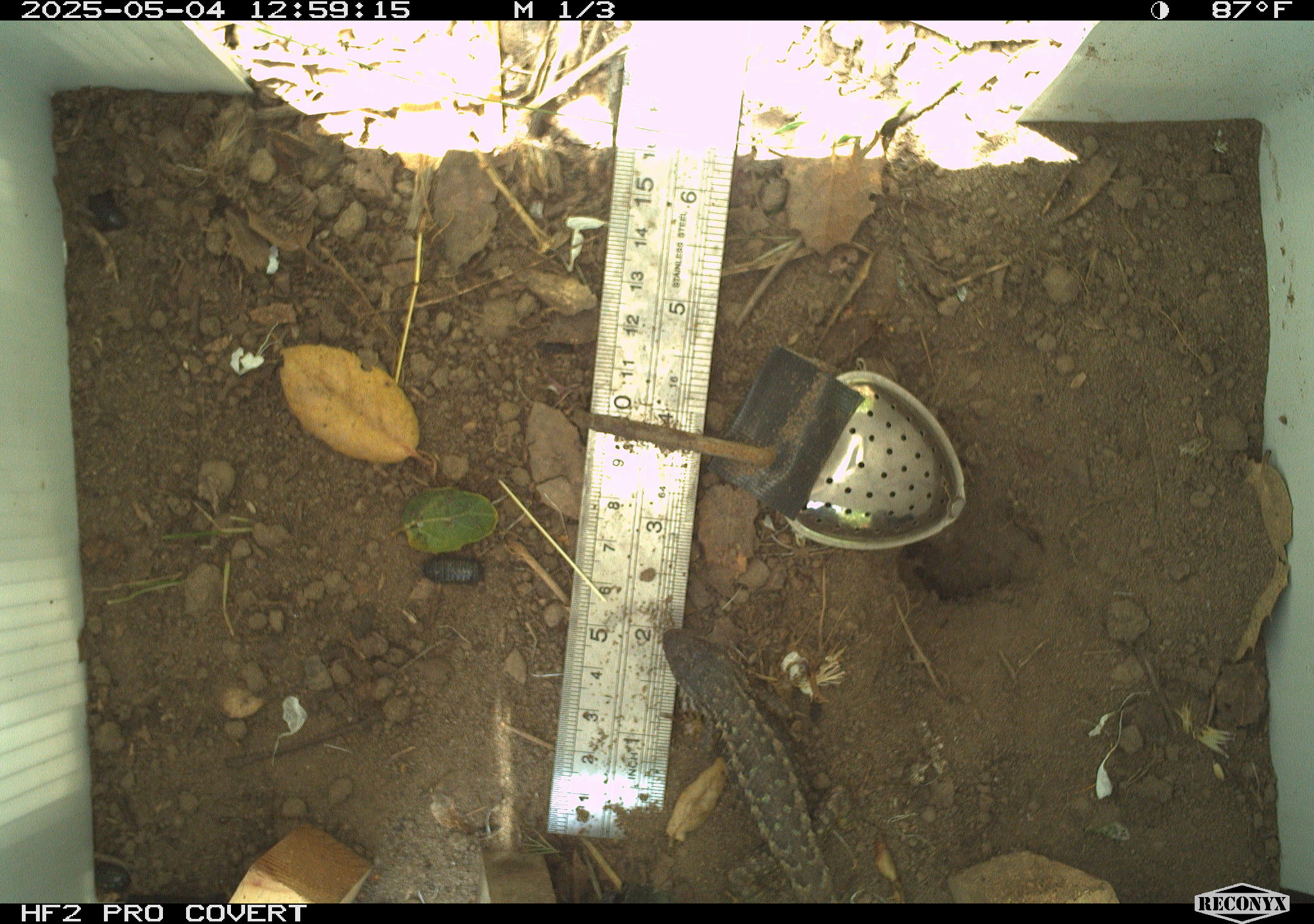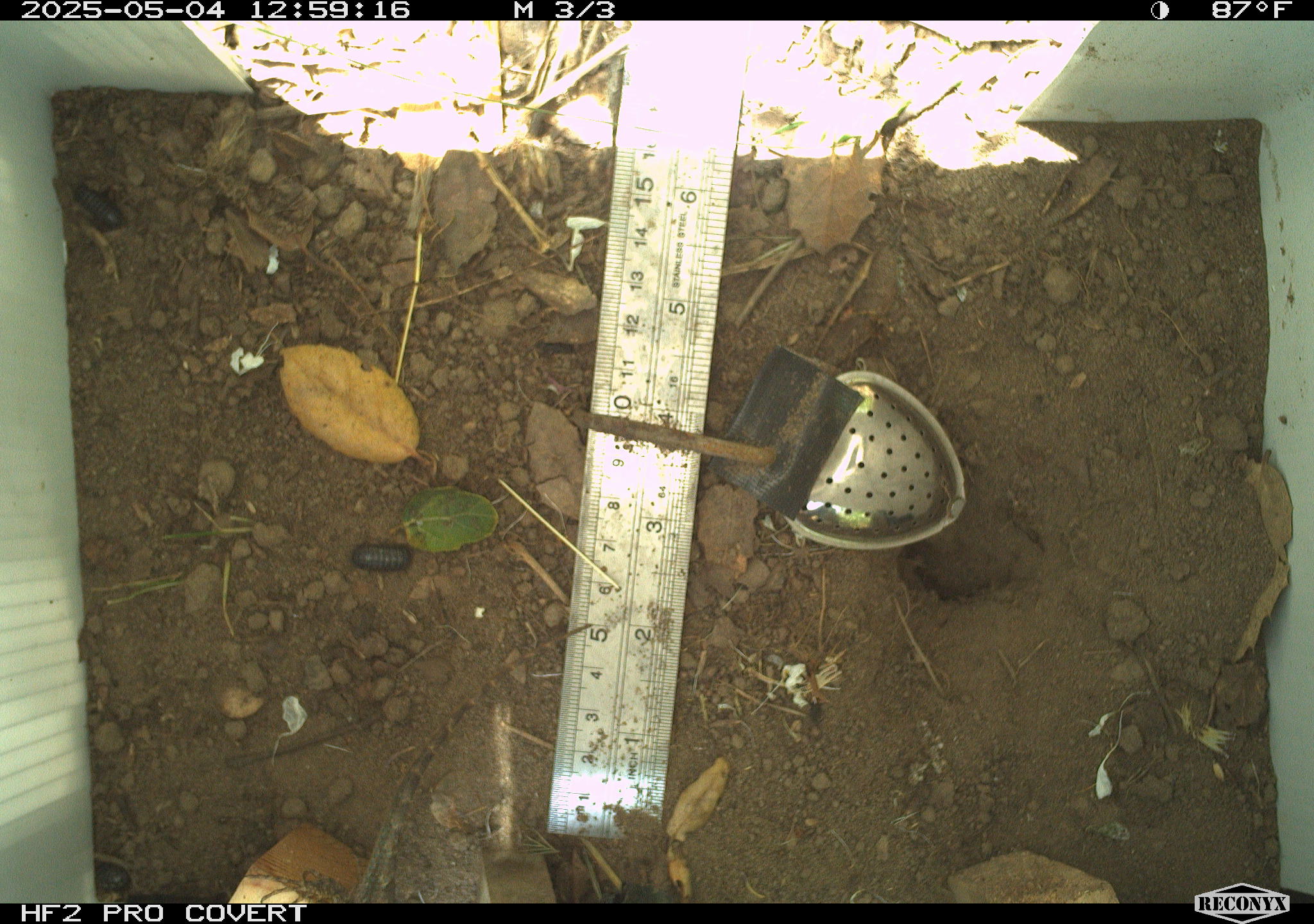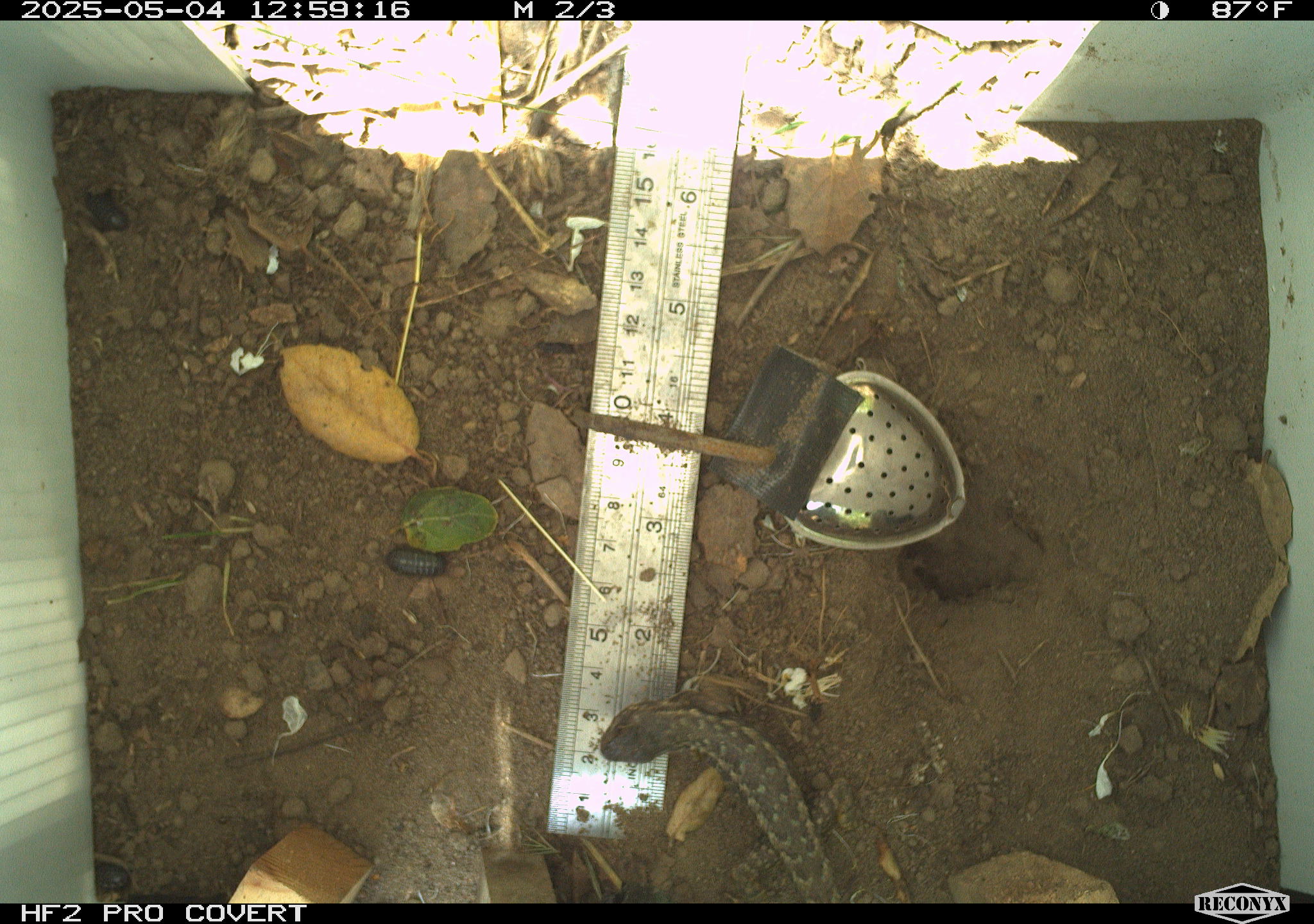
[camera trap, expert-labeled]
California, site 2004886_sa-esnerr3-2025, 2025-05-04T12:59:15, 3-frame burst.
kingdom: Animalia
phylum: Chordata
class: Reptilia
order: Squamata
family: Phrynosomatidae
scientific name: Phrynosomatidae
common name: north american spiny lizards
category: sceloporus/uta species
Sceloporus/uta species (north american spiny lizards) (Phrynosomatidae).